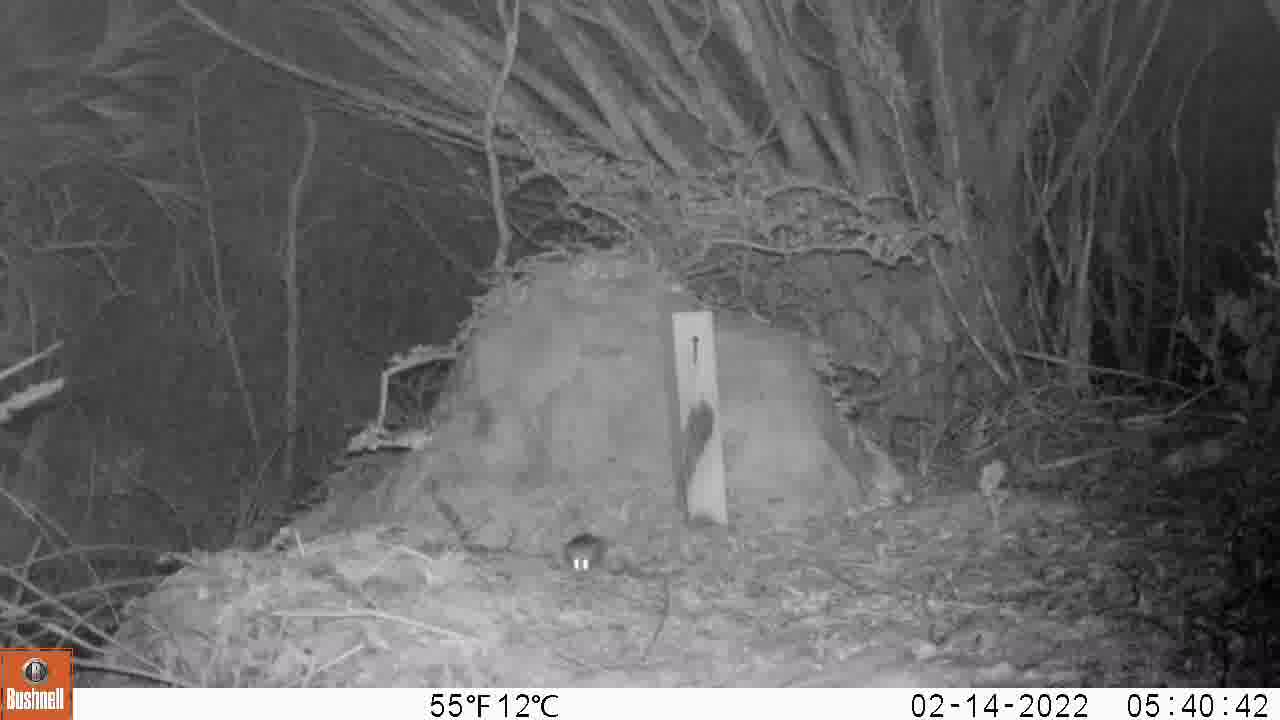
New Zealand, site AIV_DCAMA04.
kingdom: Animalia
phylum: Chordata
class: Mammalia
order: Rodentia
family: Muridae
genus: Mus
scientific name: Mus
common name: mouse